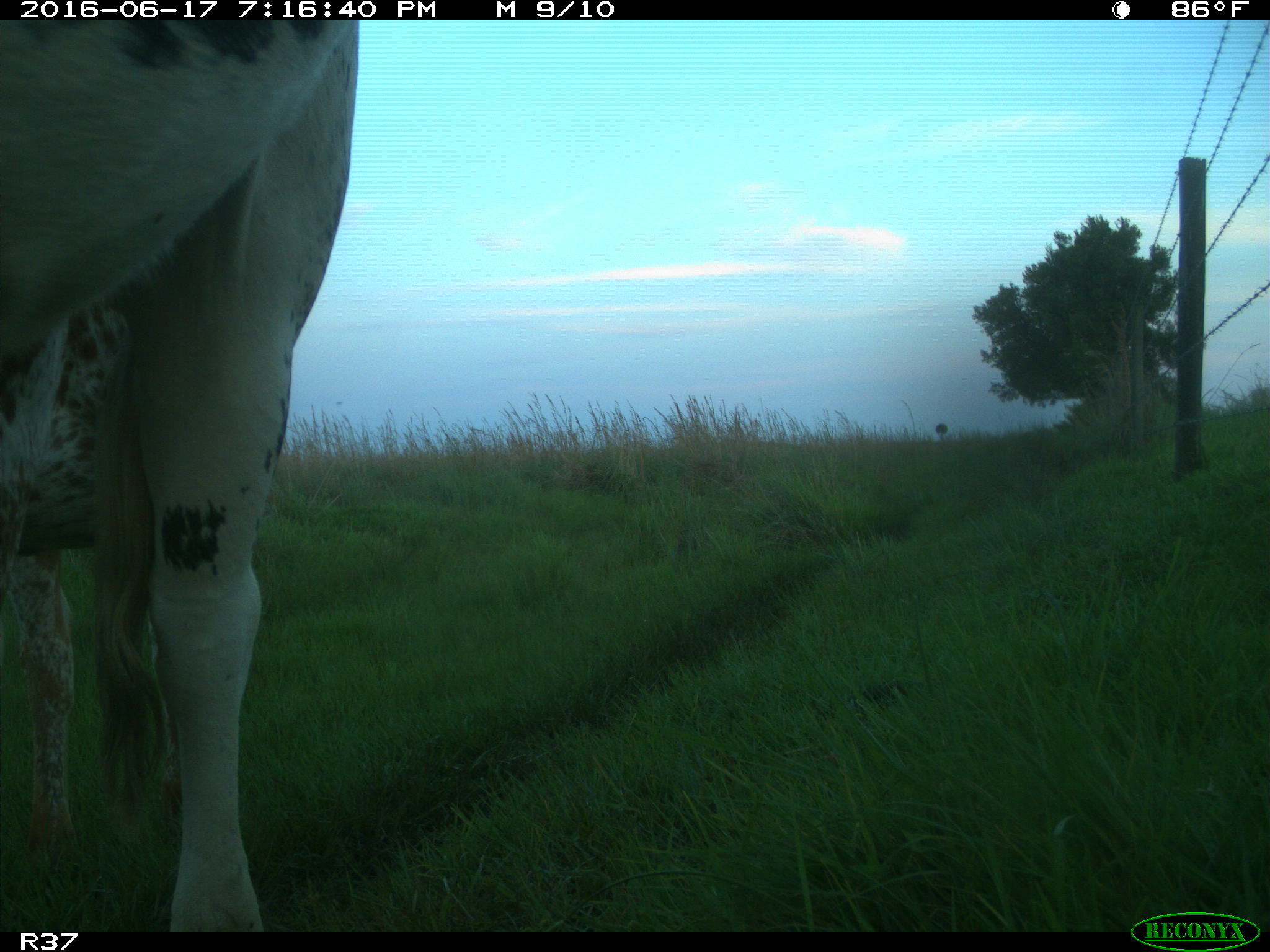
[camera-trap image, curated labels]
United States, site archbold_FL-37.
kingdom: Animalia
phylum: Chordata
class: Mammalia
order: Artiodactyla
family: Bovidae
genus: Bos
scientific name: Bos taurus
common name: domestic cow